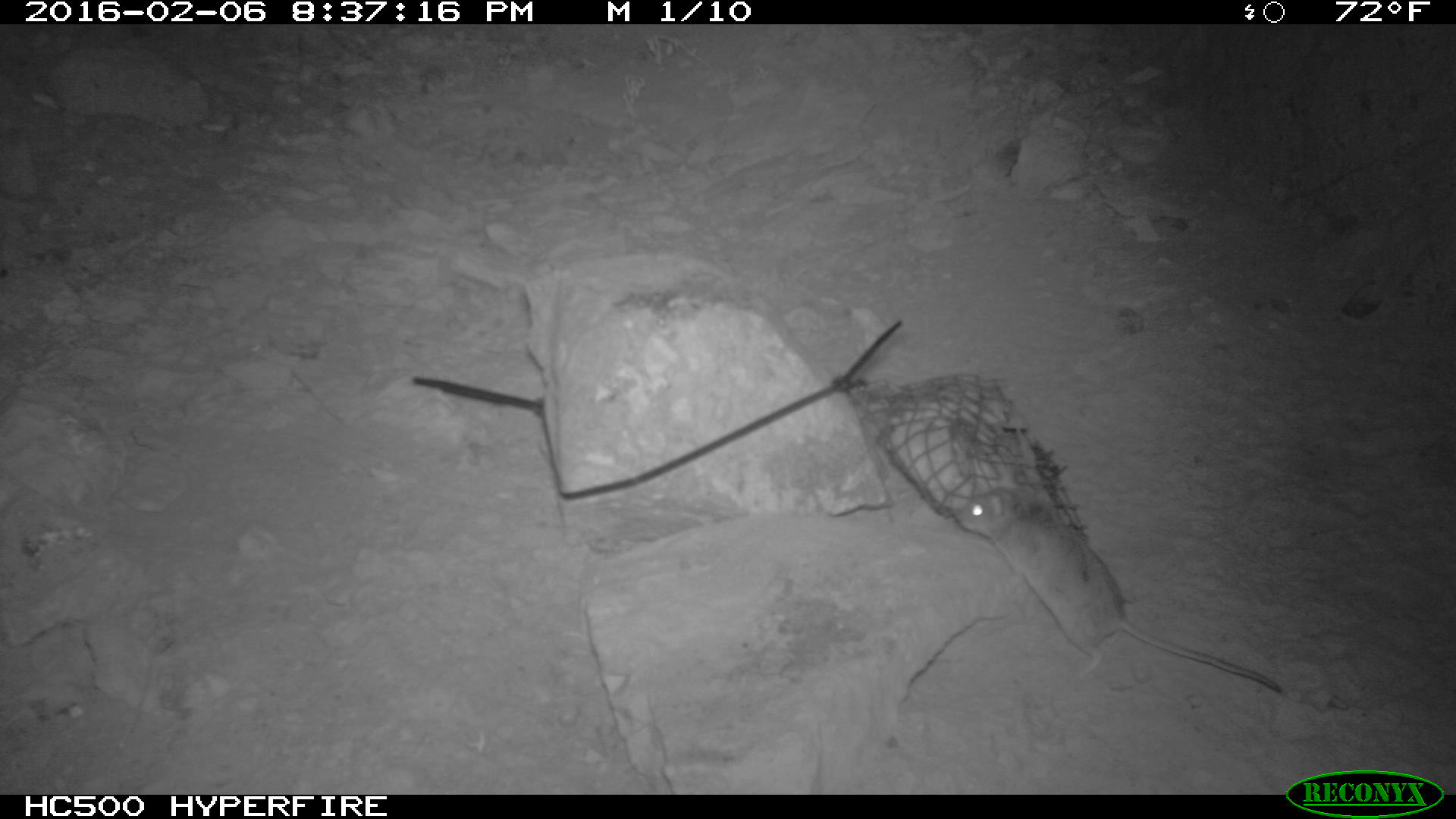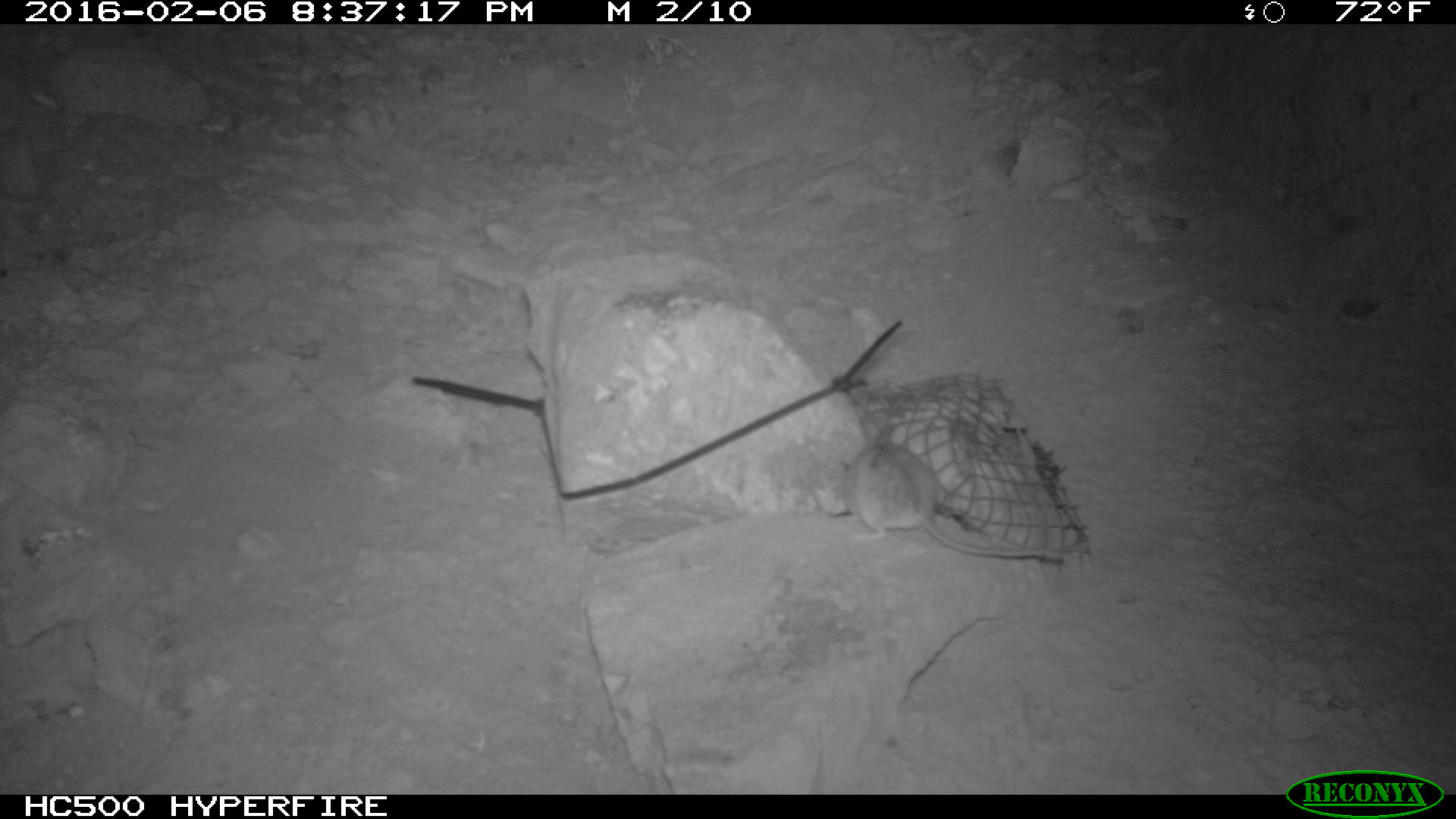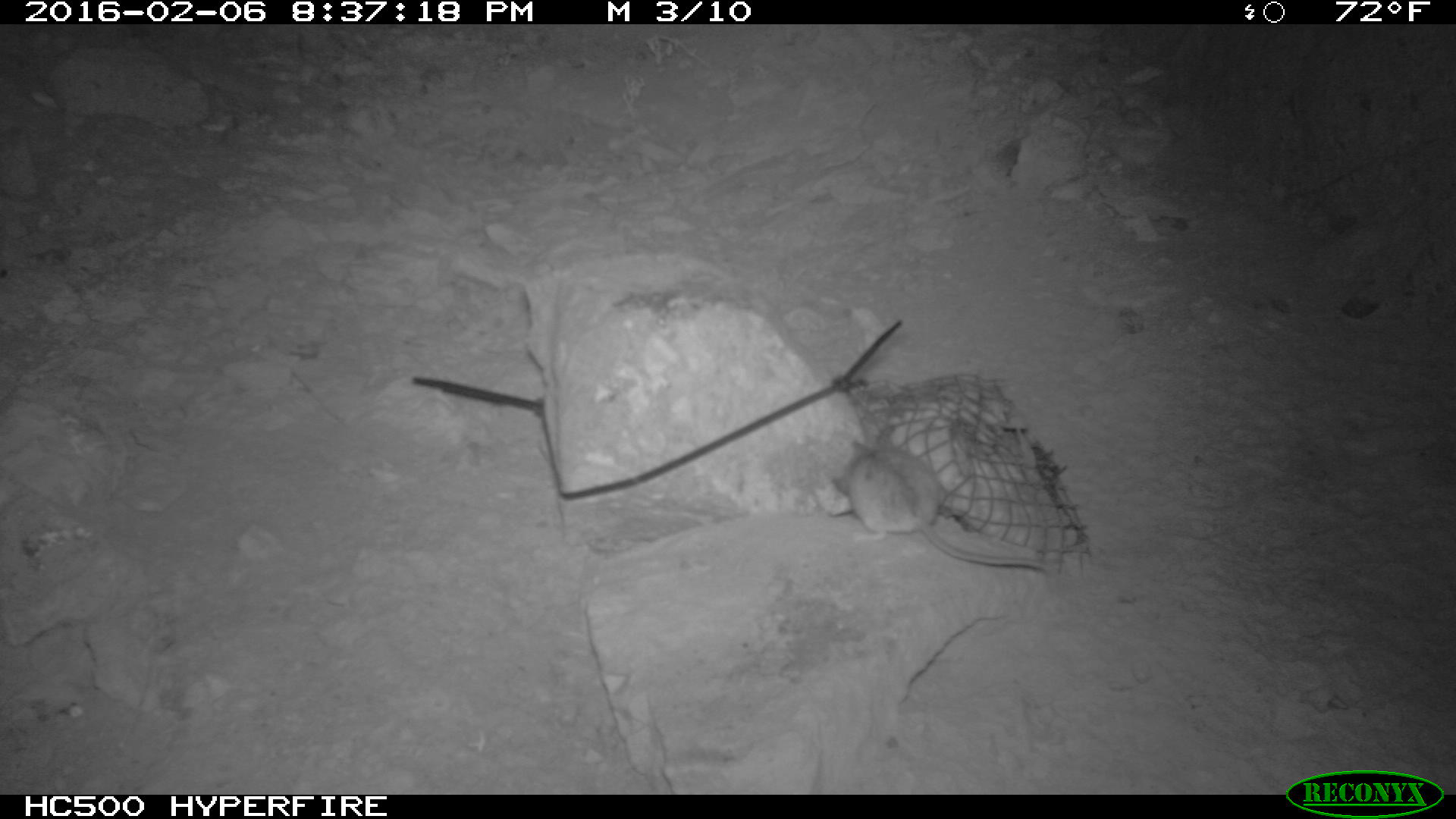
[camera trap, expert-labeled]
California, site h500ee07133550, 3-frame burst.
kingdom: Animalia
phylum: Chordata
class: Mammalia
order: Rodentia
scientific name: Rodentia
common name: rodent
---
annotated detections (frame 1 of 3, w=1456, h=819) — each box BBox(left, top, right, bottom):
rodent: BBox(951, 485, 1282, 690)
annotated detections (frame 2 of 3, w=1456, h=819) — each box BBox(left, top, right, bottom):
rodent: BBox(843, 443, 1063, 558)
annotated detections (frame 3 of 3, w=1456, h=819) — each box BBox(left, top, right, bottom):
rodent: BBox(829, 440, 1052, 572)